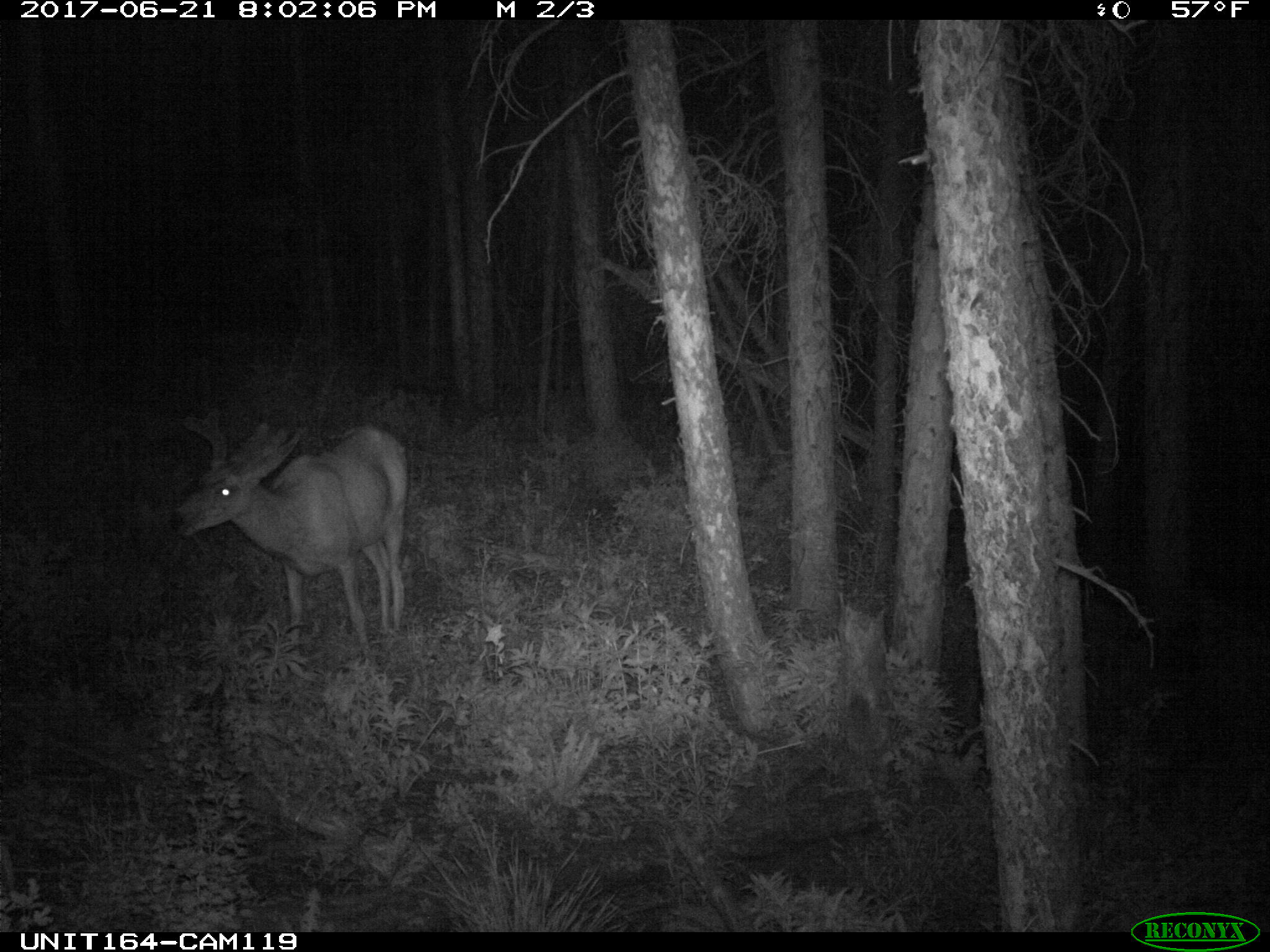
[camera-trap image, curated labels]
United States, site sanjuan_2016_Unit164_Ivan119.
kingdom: Animalia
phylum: Chordata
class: Mammalia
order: Artiodactyla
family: Cervidae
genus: Odocoileus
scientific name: Odocoileus hemionus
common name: mule deer